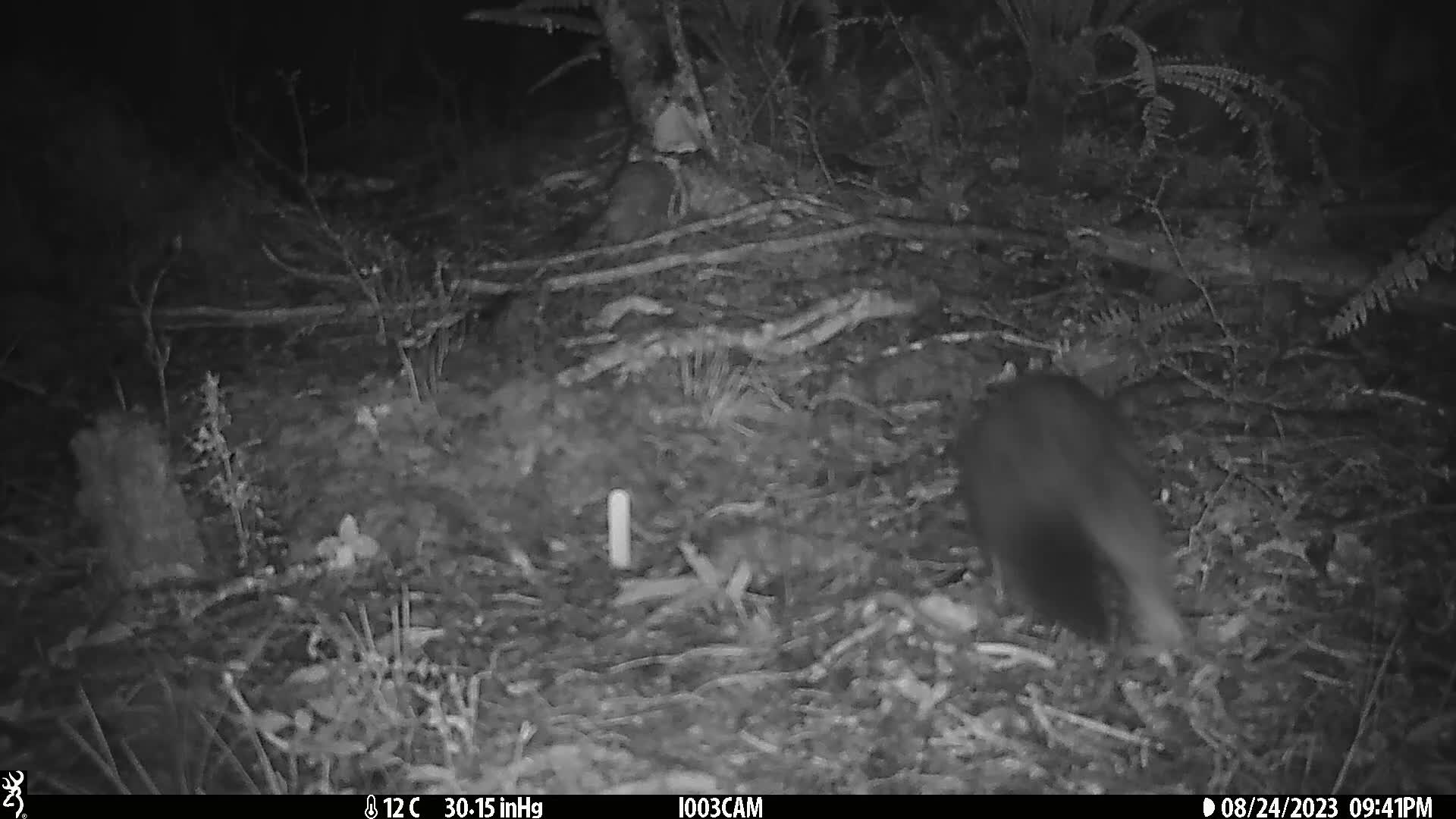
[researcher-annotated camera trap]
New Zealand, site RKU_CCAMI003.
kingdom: Animalia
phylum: Chordata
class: Mammalia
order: Diprotodontia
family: Phalangeridae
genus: Trichosurus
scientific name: Trichosurus vulpecula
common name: common brushtail possum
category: possum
Possum (common brushtail possum) (Trichosurus vulpecula).